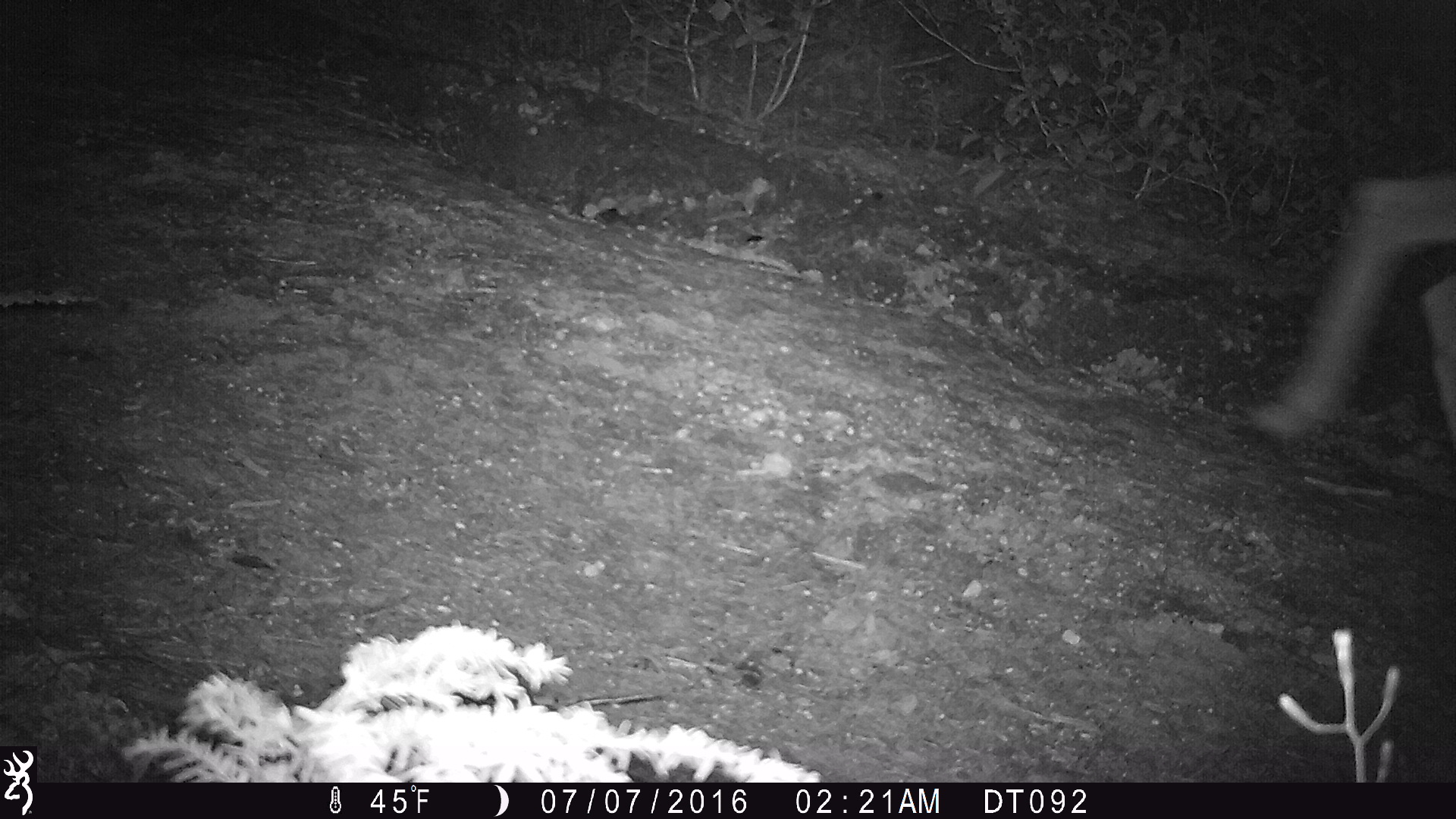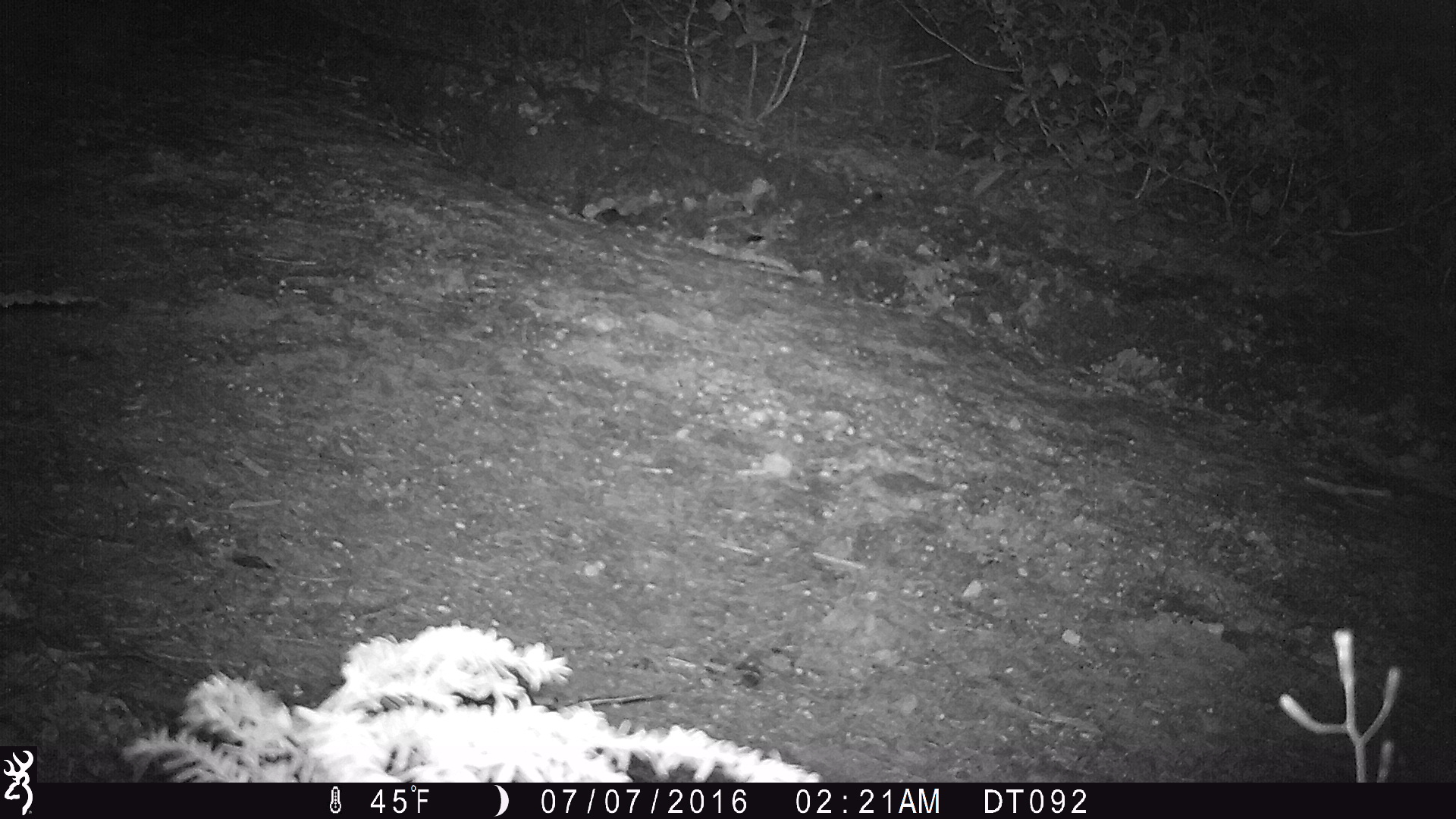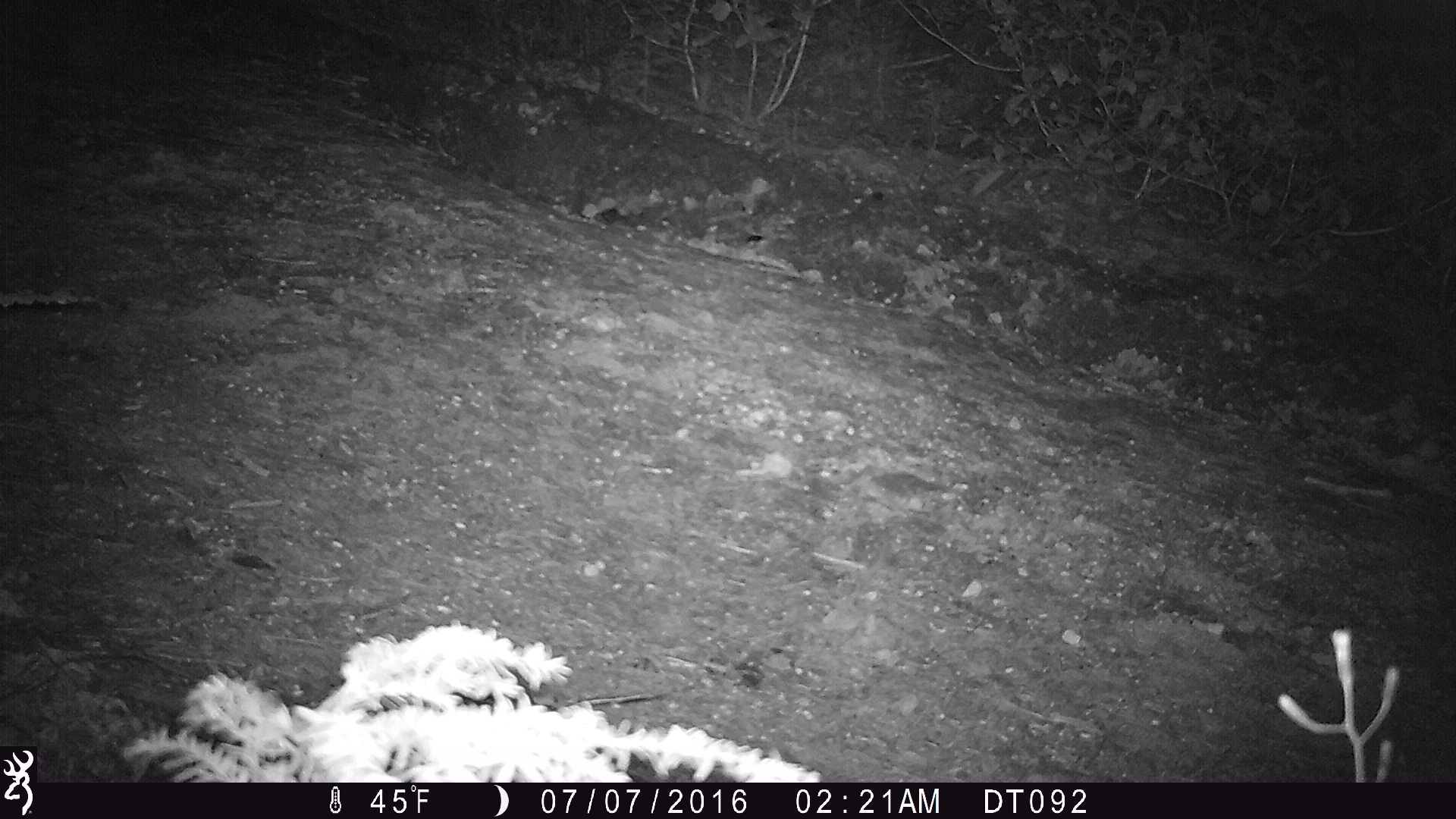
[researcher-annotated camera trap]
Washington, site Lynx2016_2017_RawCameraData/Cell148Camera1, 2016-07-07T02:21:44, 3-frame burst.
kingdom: Animalia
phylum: Chordata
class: Mammalia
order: Artiodactyla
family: Cervidae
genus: Odocoileus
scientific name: Odocoileus hemionus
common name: mule deer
Odocoileus hemionus (mule deer). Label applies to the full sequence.